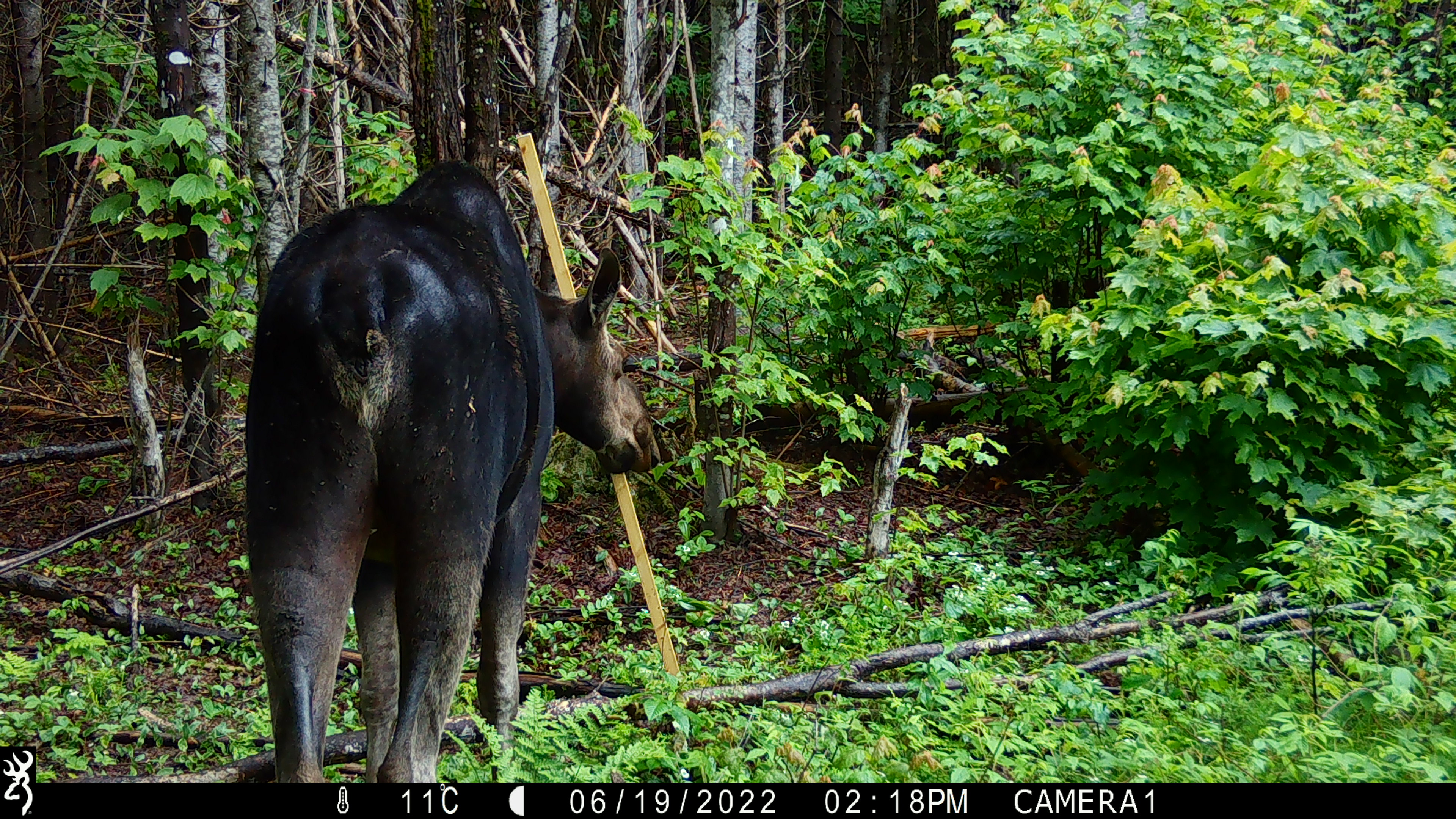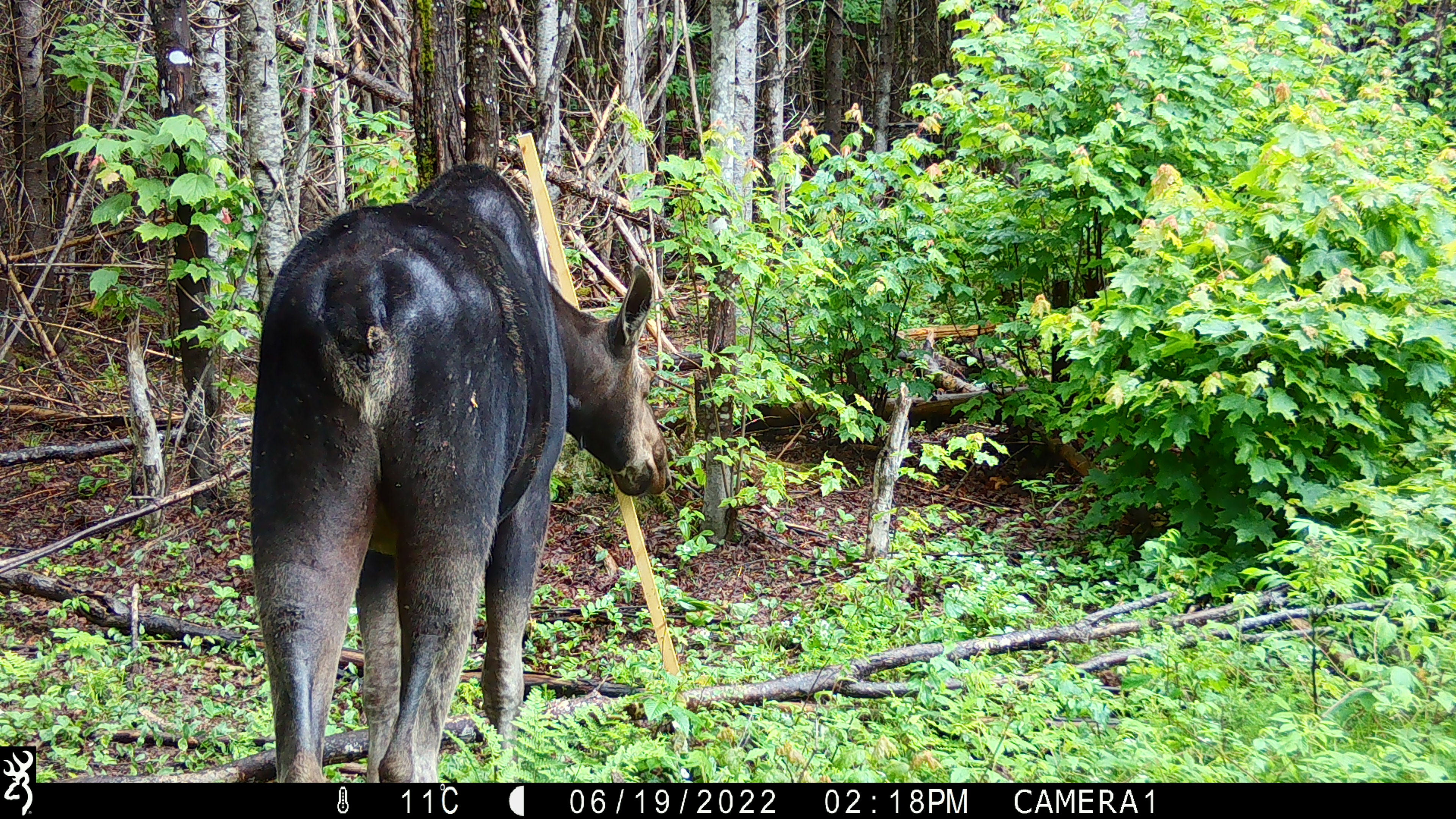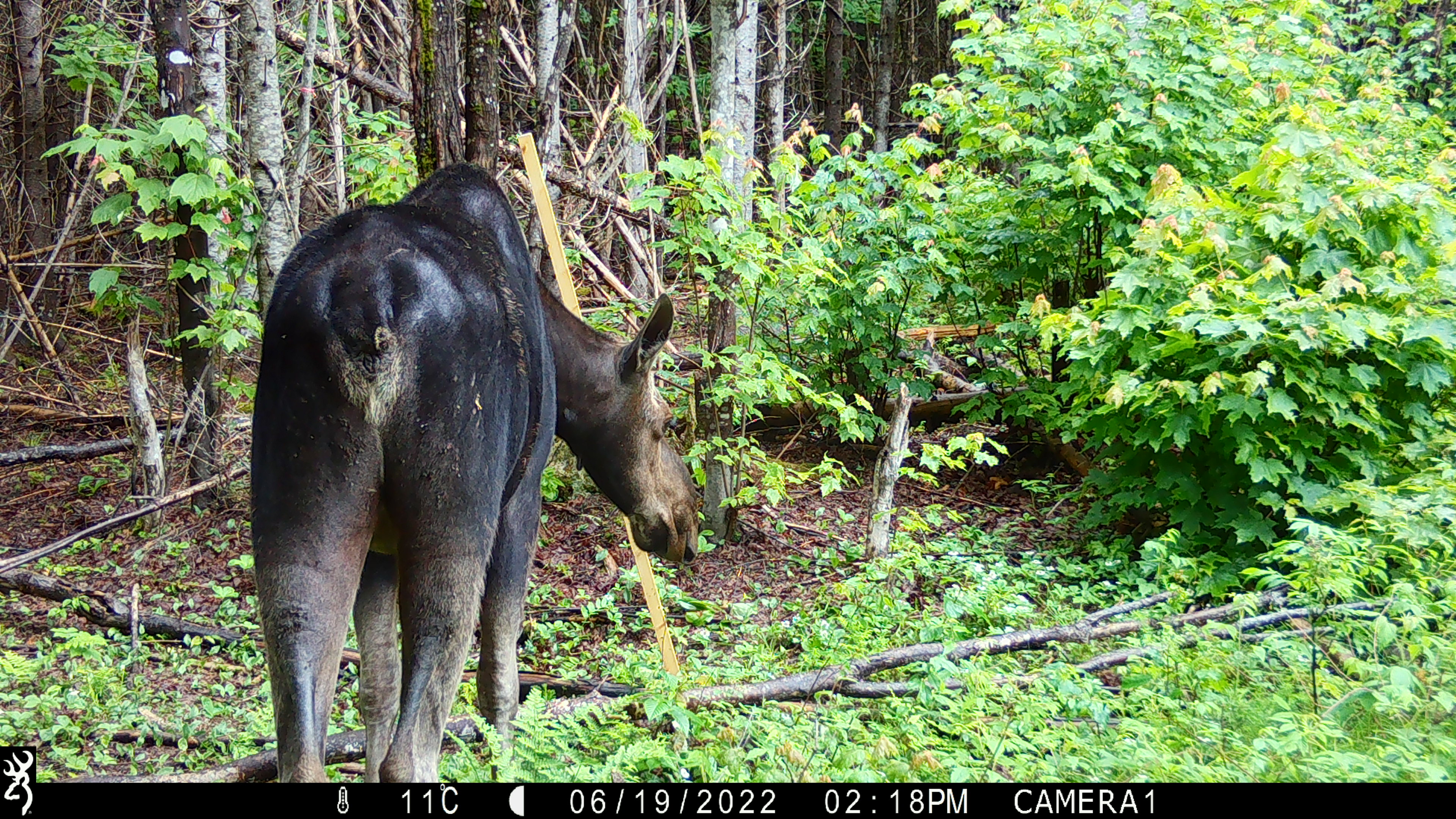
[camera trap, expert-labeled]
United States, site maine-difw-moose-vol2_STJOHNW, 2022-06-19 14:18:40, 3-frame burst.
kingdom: Animalia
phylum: Chordata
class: Mammalia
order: Artiodactyla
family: Cervidae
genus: Alces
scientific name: Alces alces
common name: moose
Moose (Alces alces).